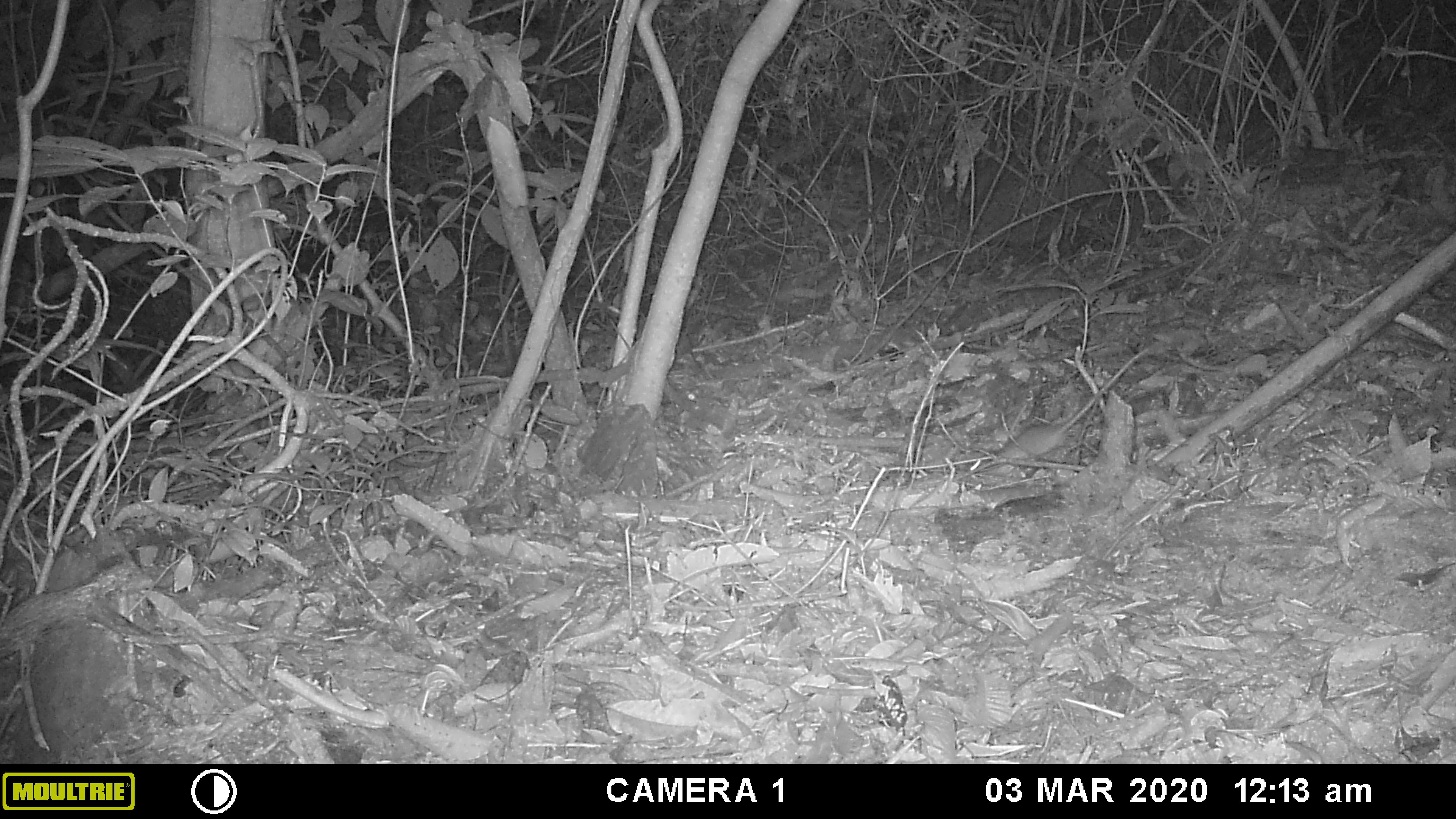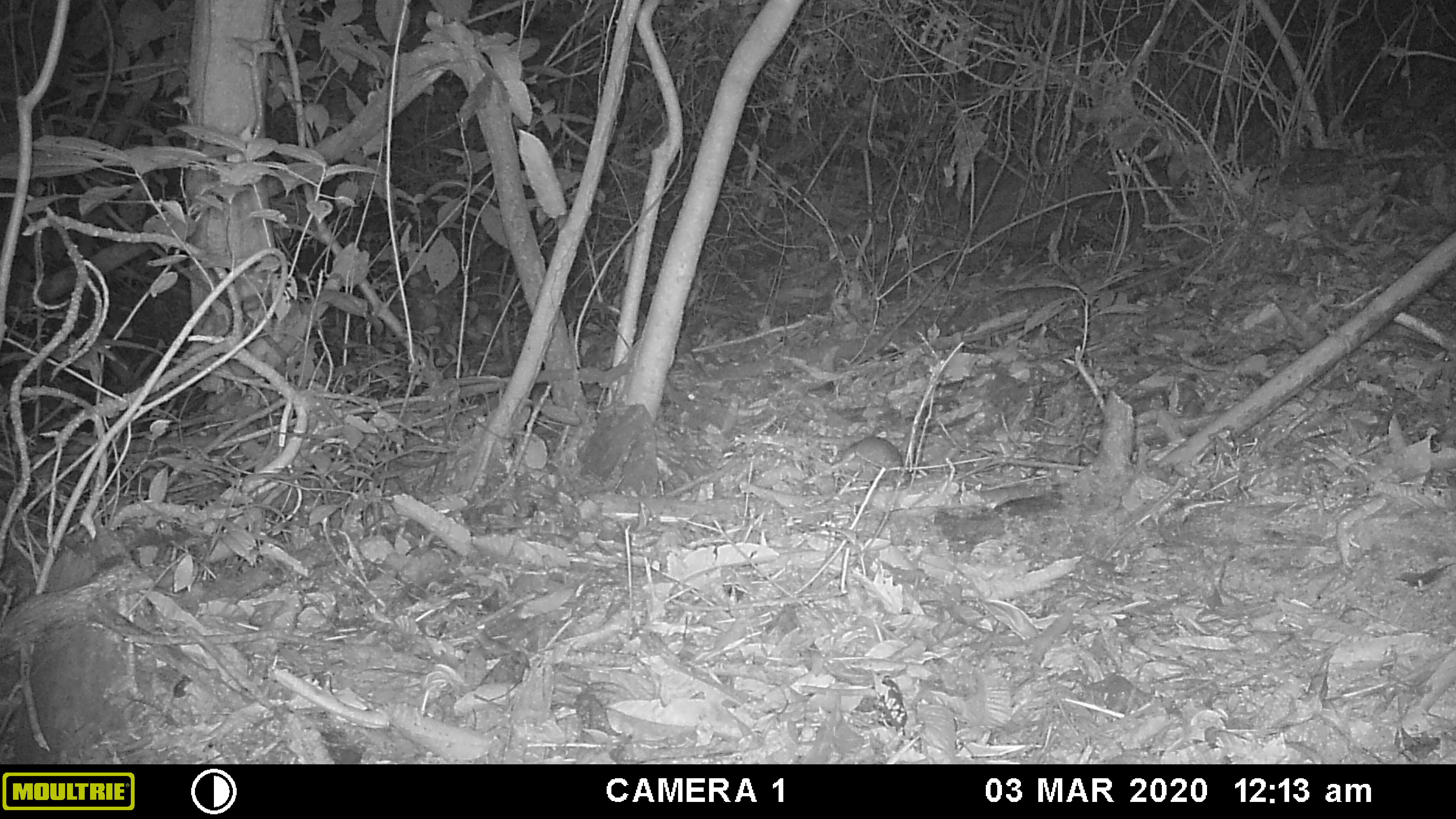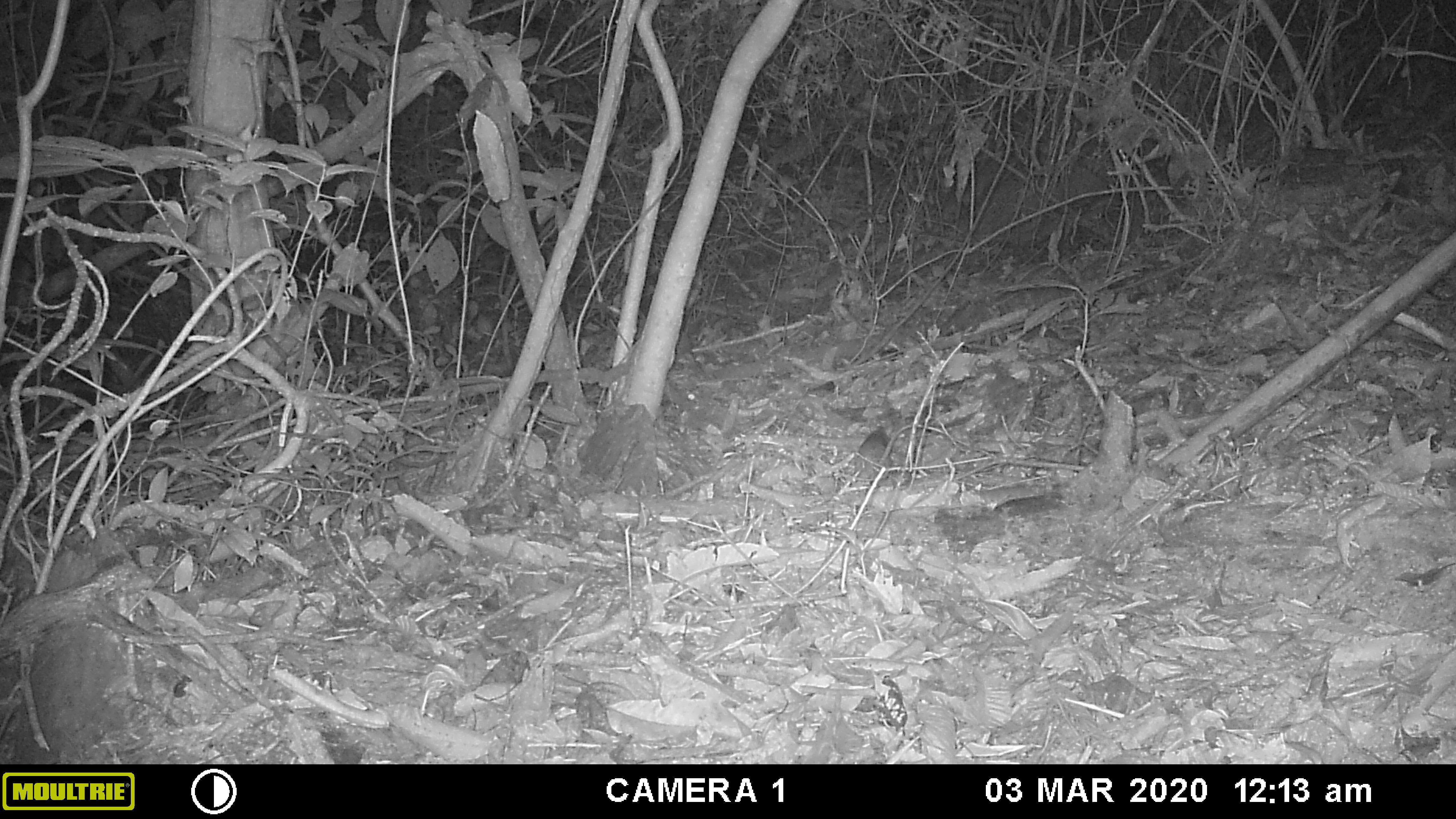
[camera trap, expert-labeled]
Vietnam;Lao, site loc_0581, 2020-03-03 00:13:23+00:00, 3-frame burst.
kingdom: Animalia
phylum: Chordata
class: Mammalia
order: Rodentia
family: Muridae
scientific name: Muridae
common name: old-world mice and rats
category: unidentified murid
Unidentified murid (old-world mice and rats) (Muridae). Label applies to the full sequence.